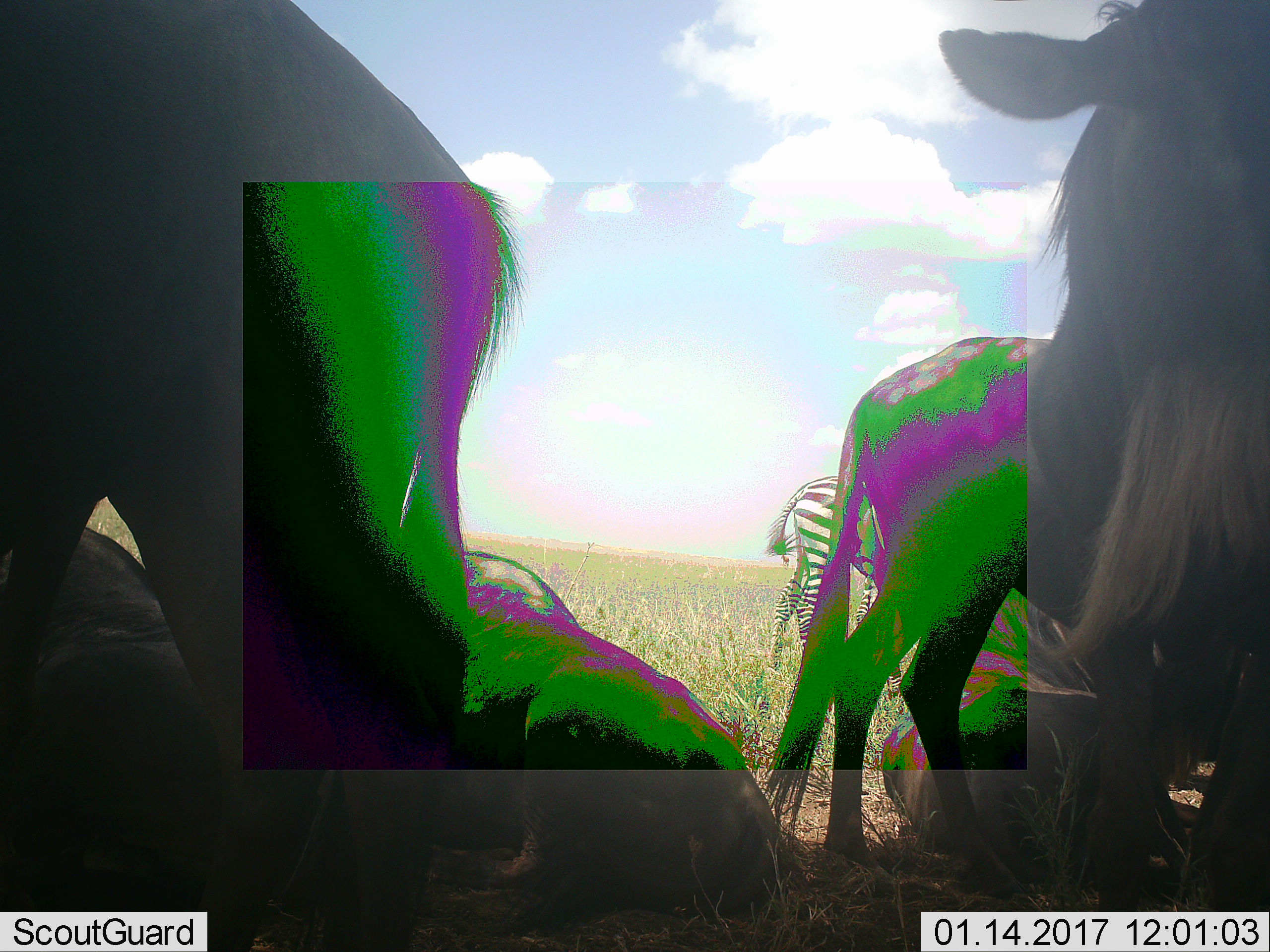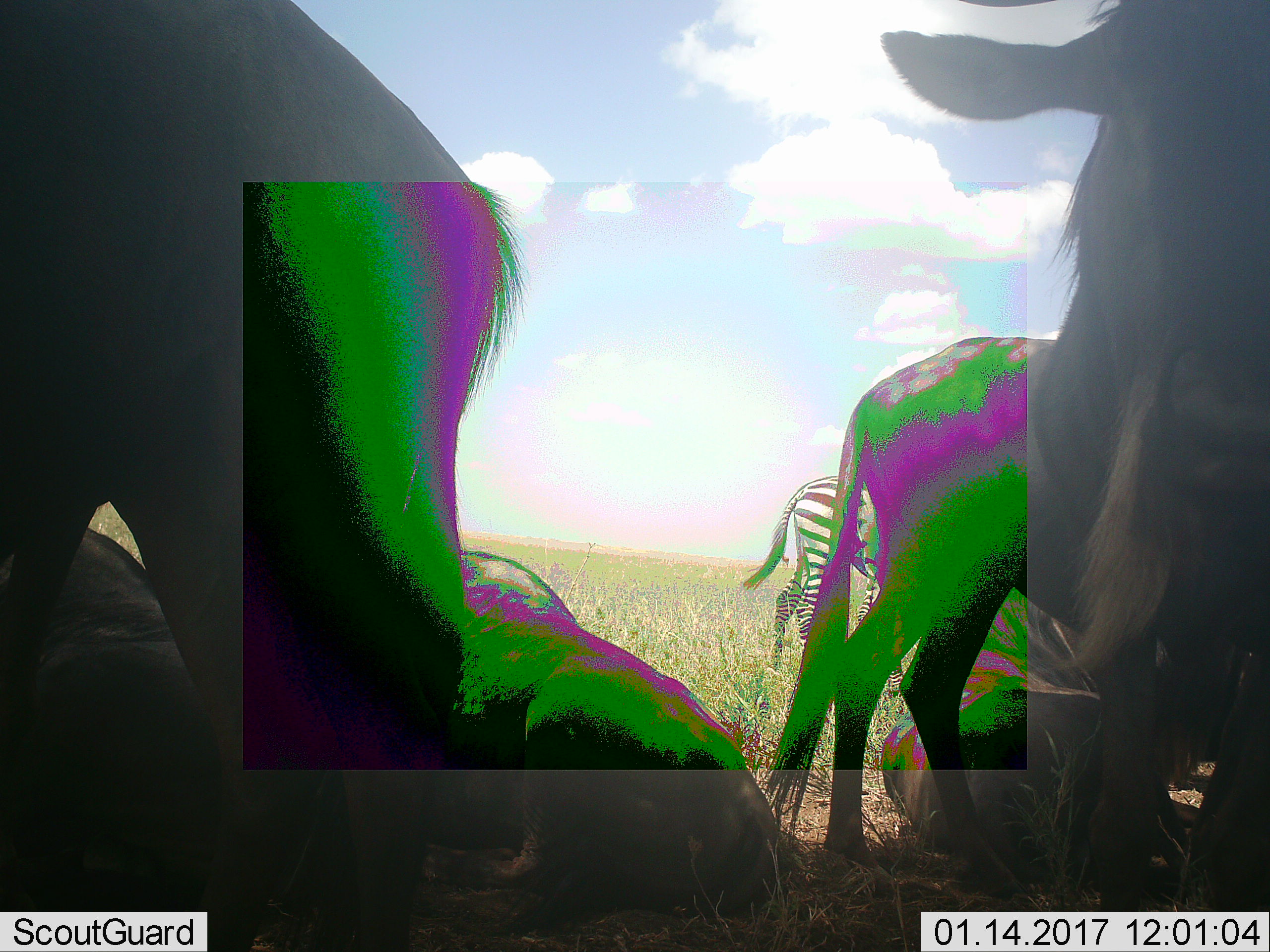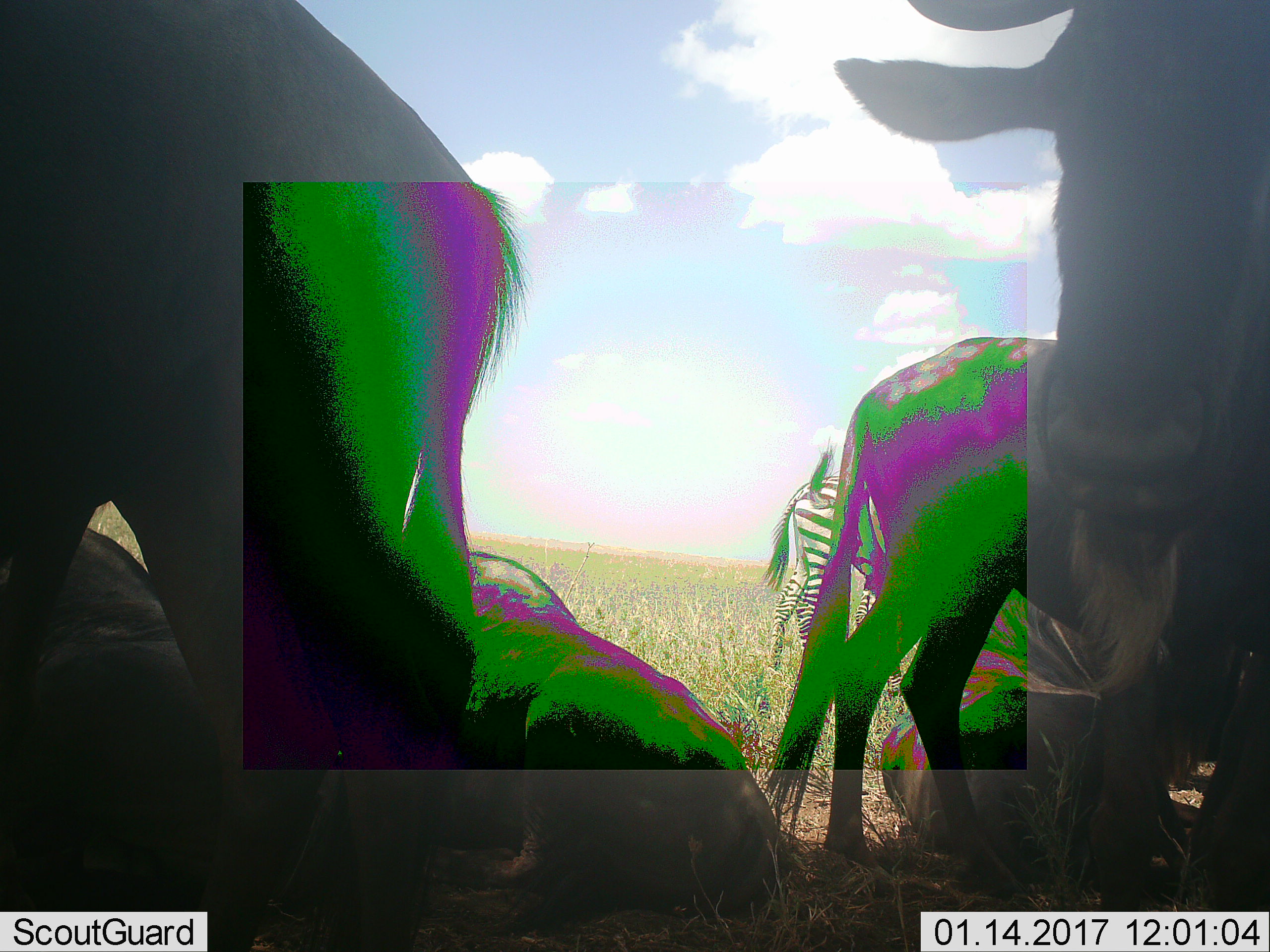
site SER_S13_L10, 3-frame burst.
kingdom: Animalia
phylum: Chordata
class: Mammalia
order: Artiodactyla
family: Bovidae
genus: Connochaetes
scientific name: Connochaetes taurinus taurinus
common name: blue wildebeest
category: wildebeestblue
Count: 6.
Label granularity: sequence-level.